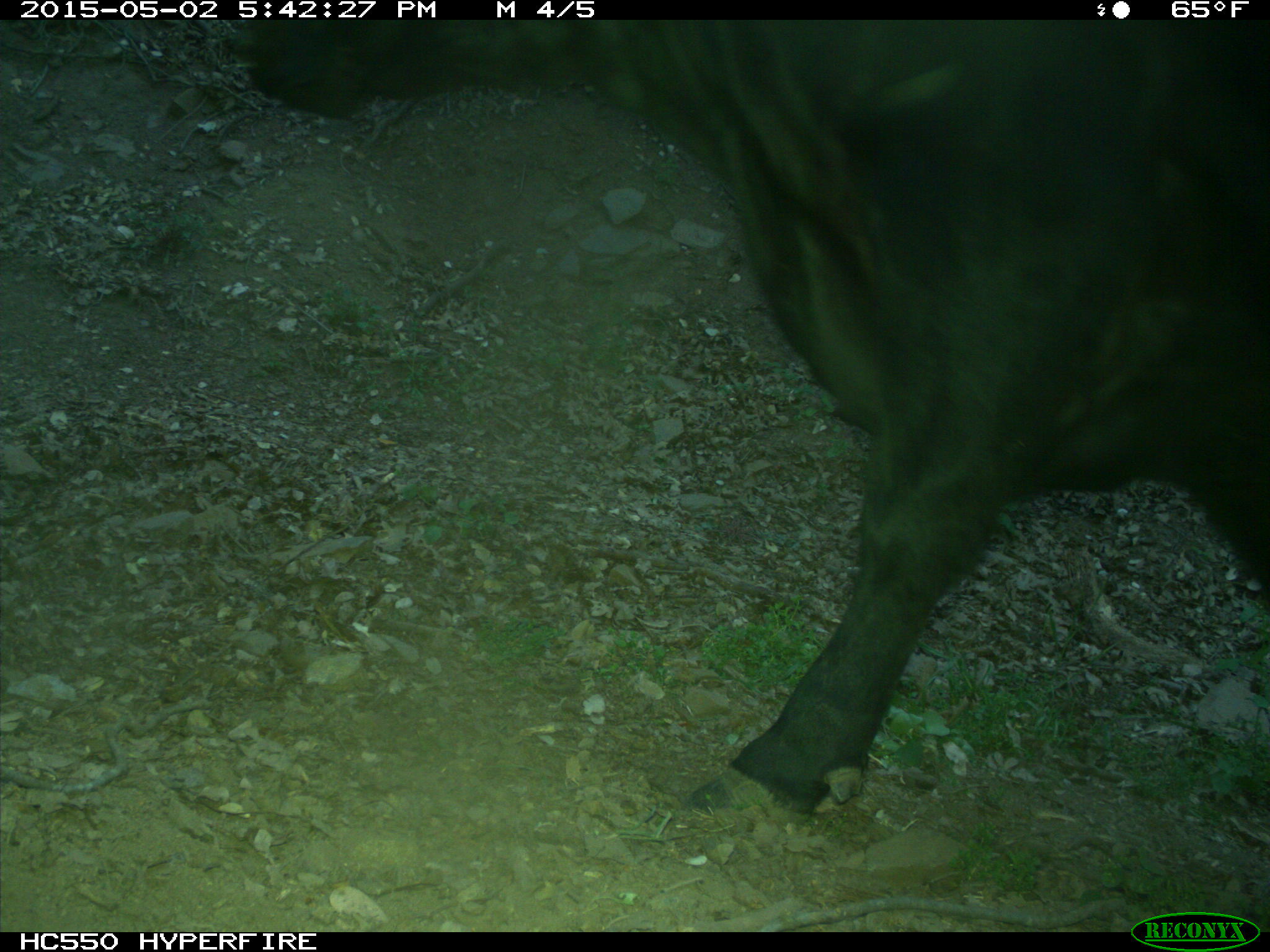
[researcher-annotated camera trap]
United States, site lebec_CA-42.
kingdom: Animalia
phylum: Chordata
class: Mammalia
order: Artiodactyla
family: Bovidae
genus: Bos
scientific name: Bos taurus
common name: domestic cow